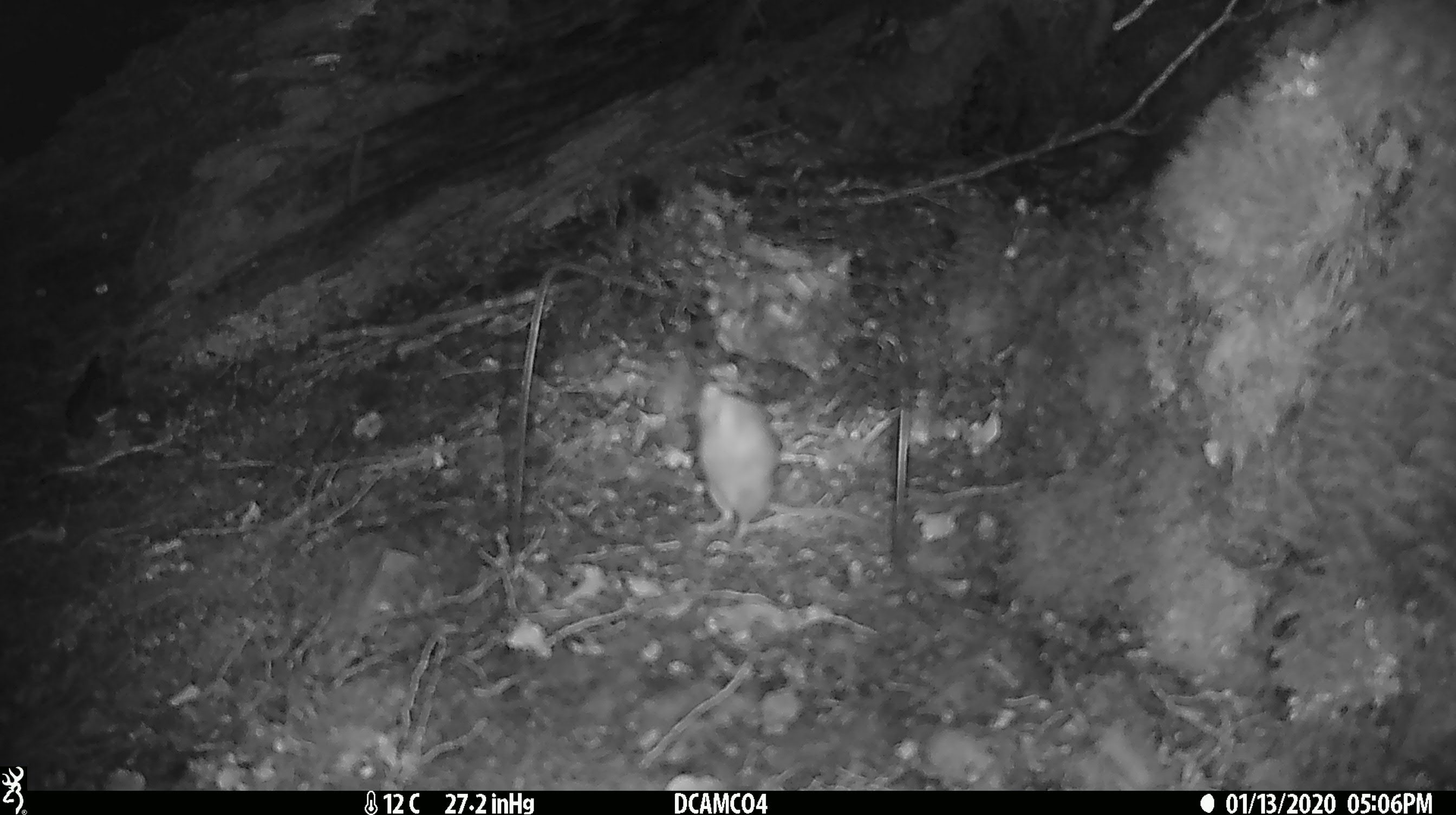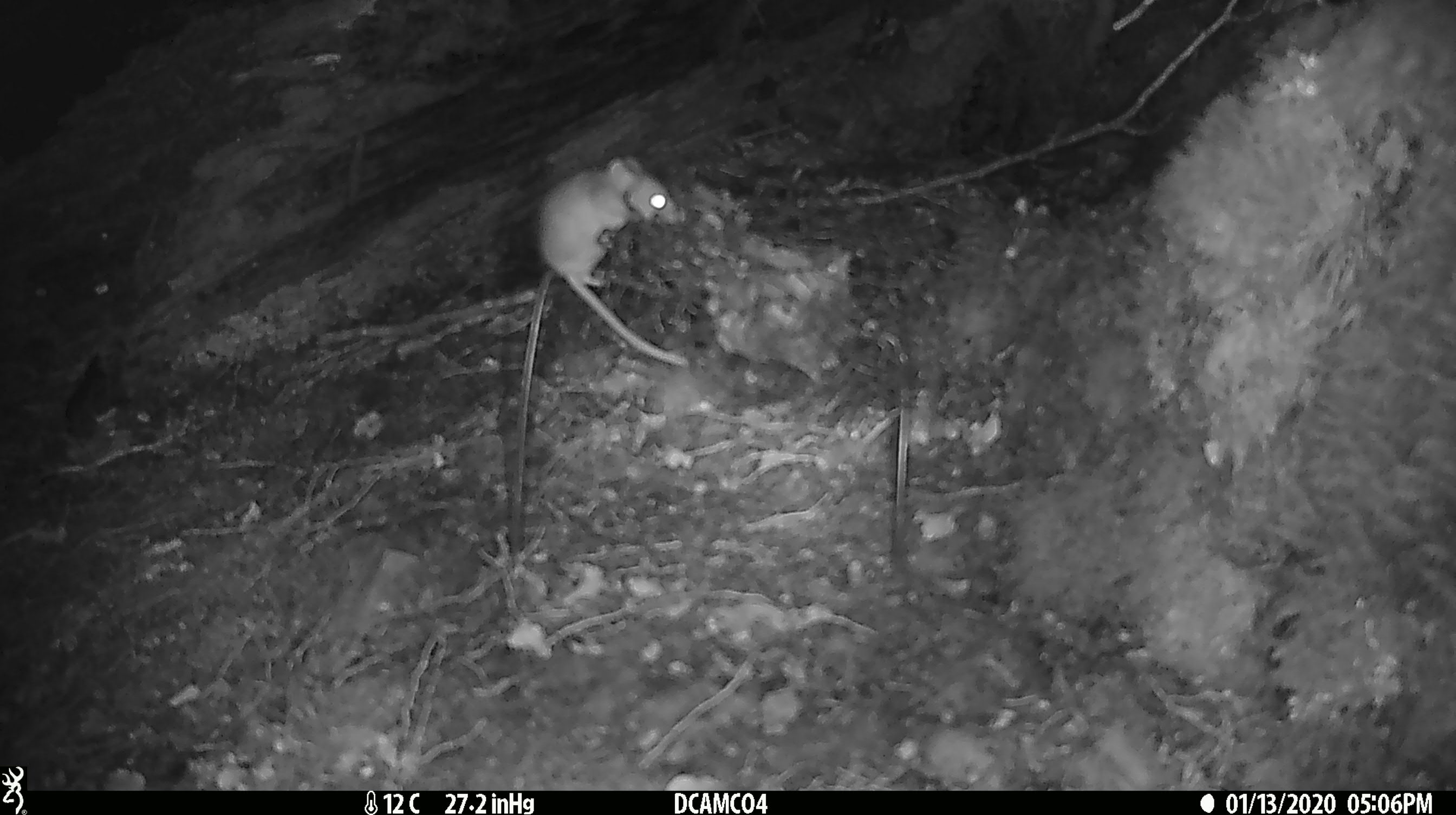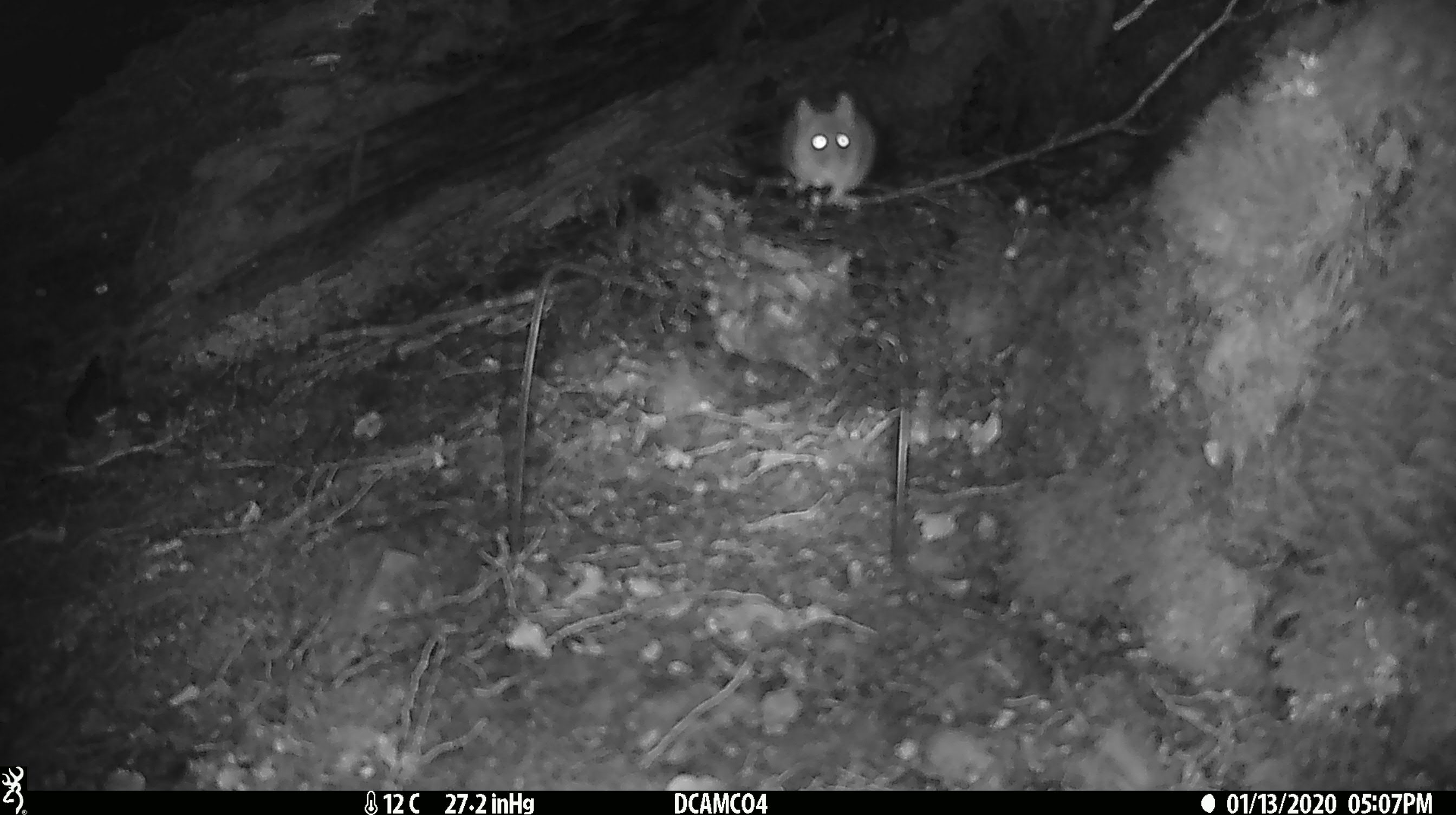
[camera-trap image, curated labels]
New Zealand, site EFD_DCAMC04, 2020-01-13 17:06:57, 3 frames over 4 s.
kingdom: Animalia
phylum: Chordata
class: Mammalia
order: Rodentia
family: Muridae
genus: Mus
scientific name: Mus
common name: mouse